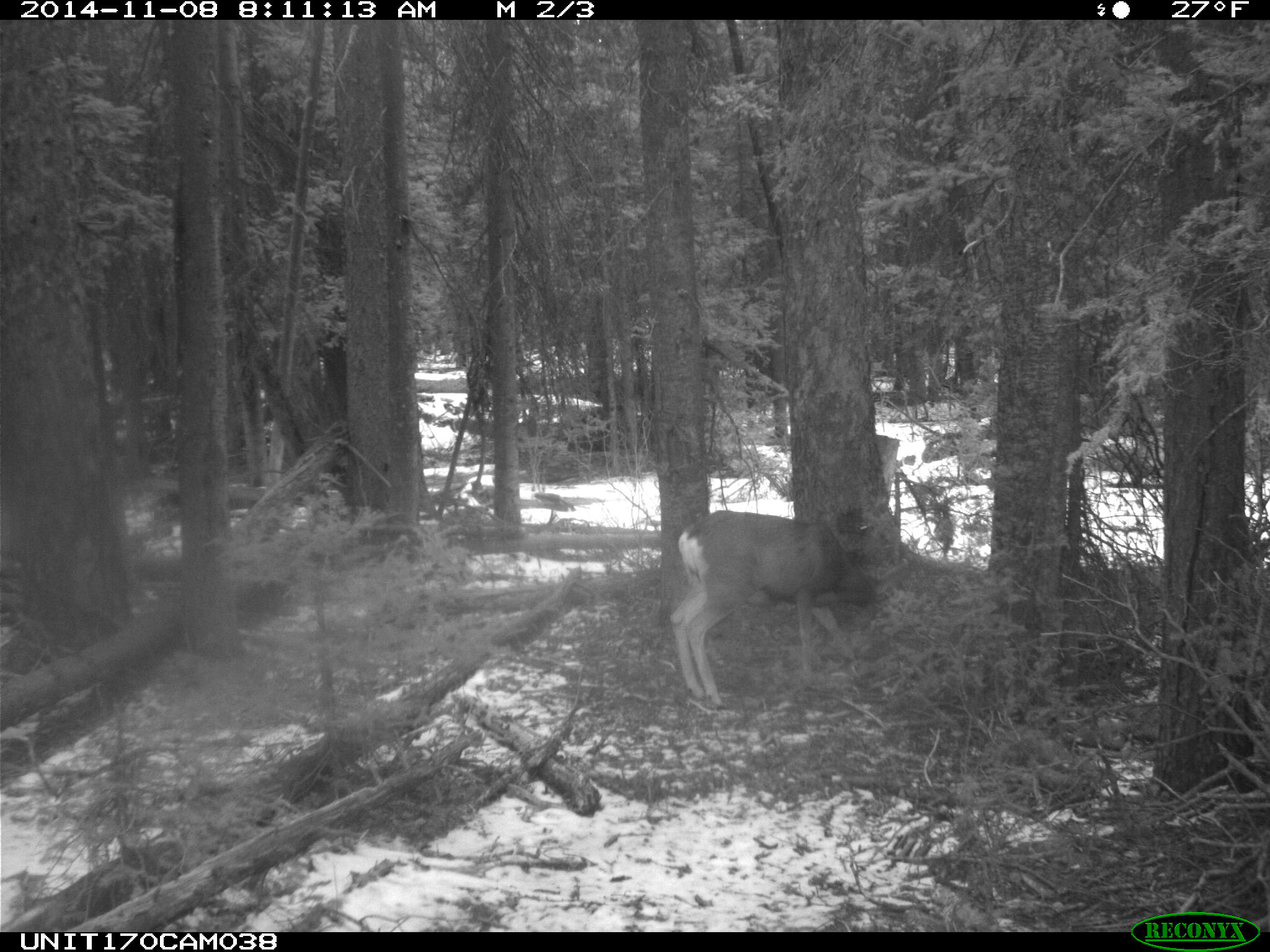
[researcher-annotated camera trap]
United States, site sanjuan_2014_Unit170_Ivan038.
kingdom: Animalia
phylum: Chordata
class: Mammalia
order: Artiodactyla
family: Cervidae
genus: Odocoileus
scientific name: Odocoileus hemionus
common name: mule deer